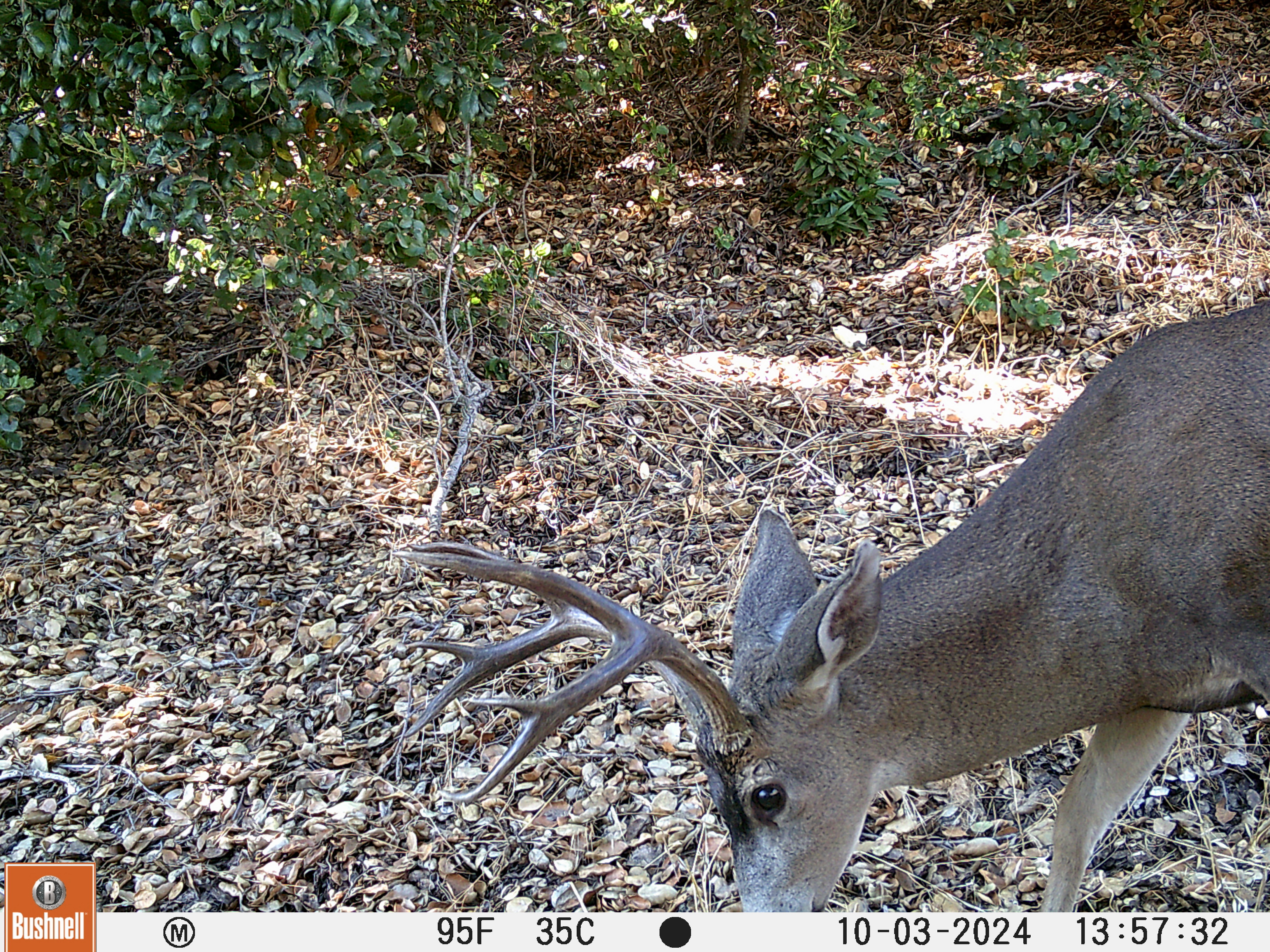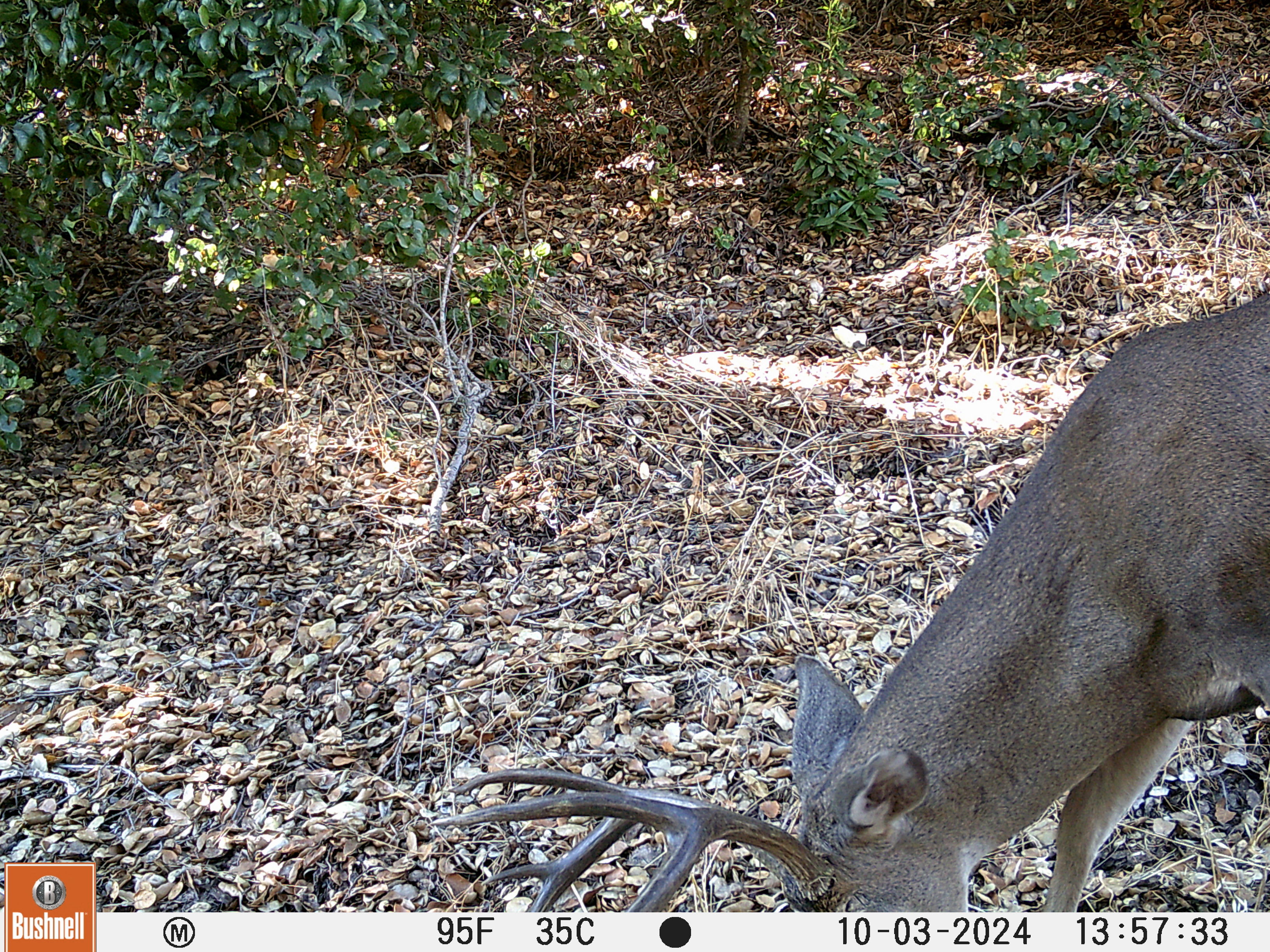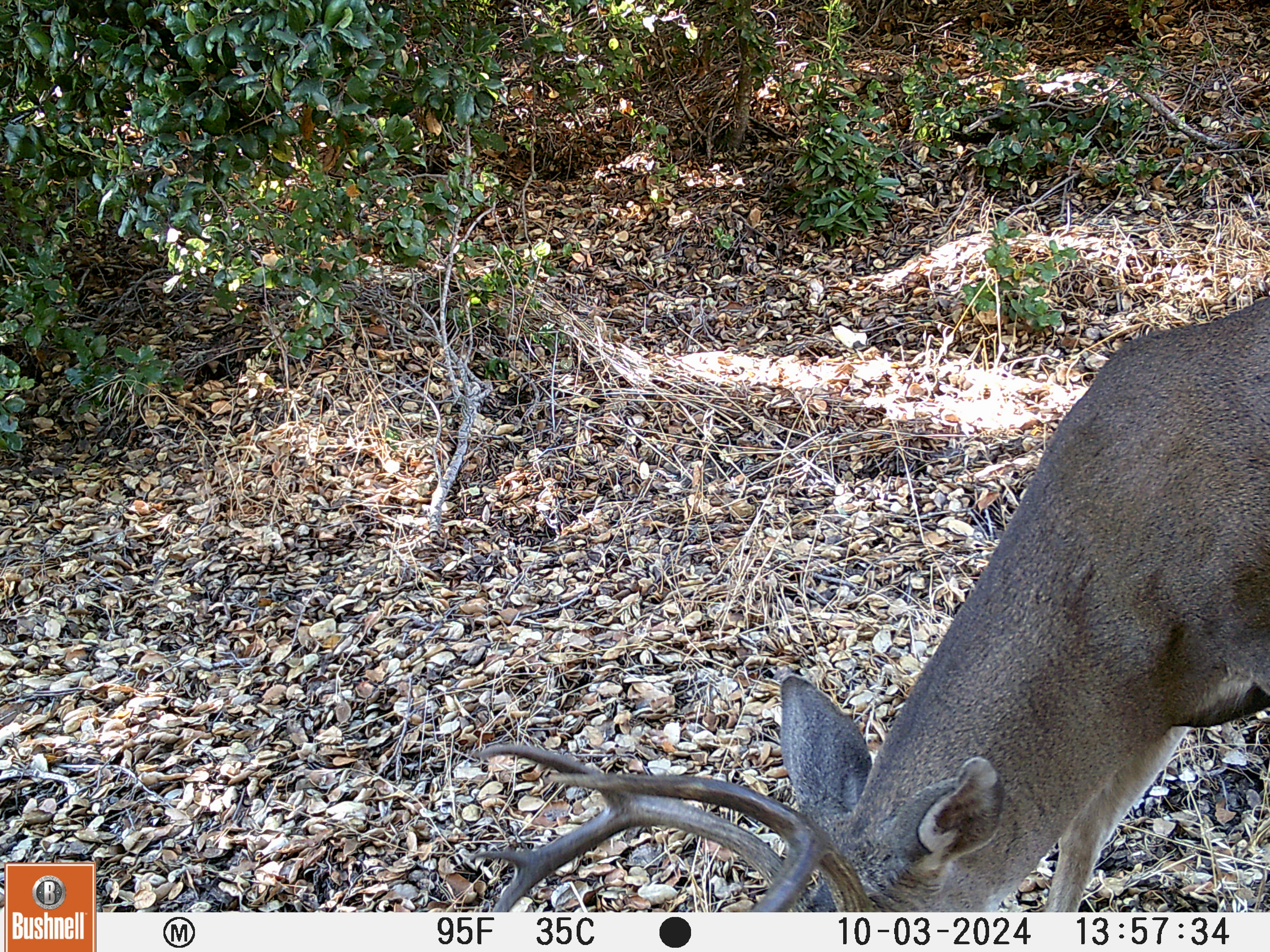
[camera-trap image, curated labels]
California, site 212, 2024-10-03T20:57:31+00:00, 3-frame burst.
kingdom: Animalia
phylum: Chordata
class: Mammalia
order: Artiodactyla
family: Cervidae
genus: Odocoileus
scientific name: Odocoileus hemionus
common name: mule deer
Mule deer (Odocoileus hemionus).